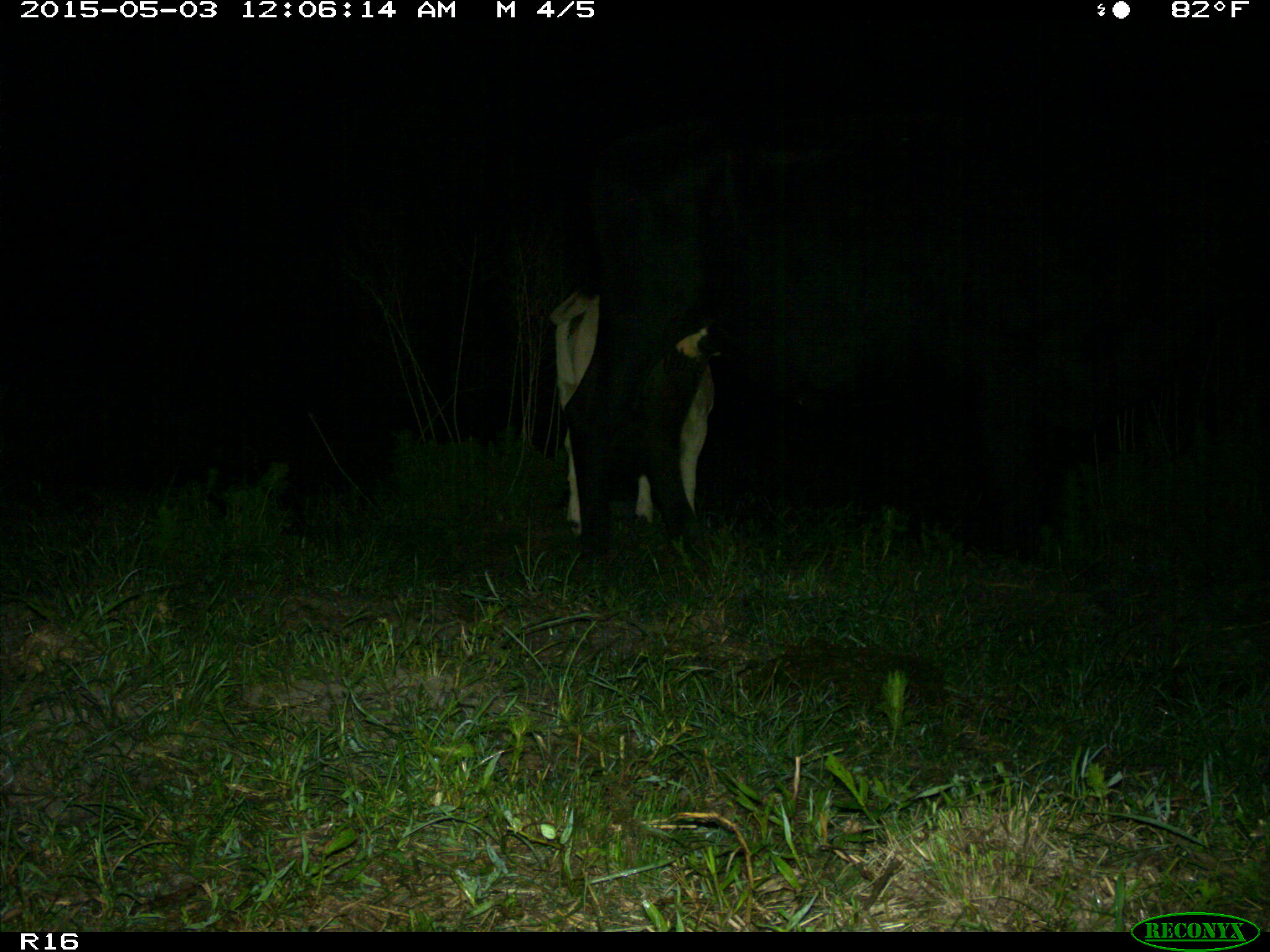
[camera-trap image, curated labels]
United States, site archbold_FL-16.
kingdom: Animalia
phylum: Chordata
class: Mammalia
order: Artiodactyla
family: Bovidae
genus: Bos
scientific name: Bos taurus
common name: domestic cow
Bos taurus (domestic cow).